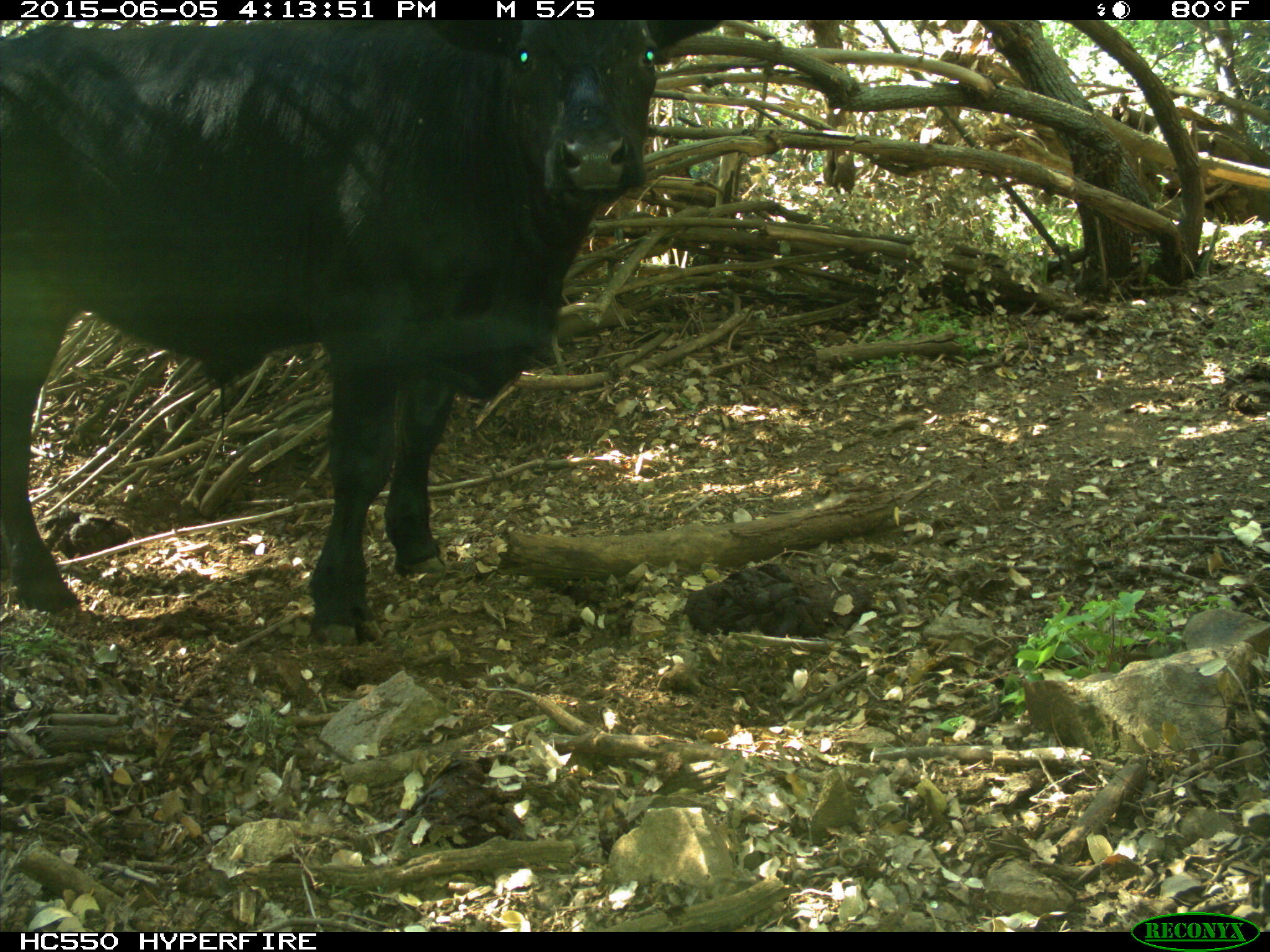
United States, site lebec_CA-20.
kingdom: Animalia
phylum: Chordata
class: Mammalia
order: Artiodactyla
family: Bovidae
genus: Bos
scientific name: Bos taurus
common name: domestic cow